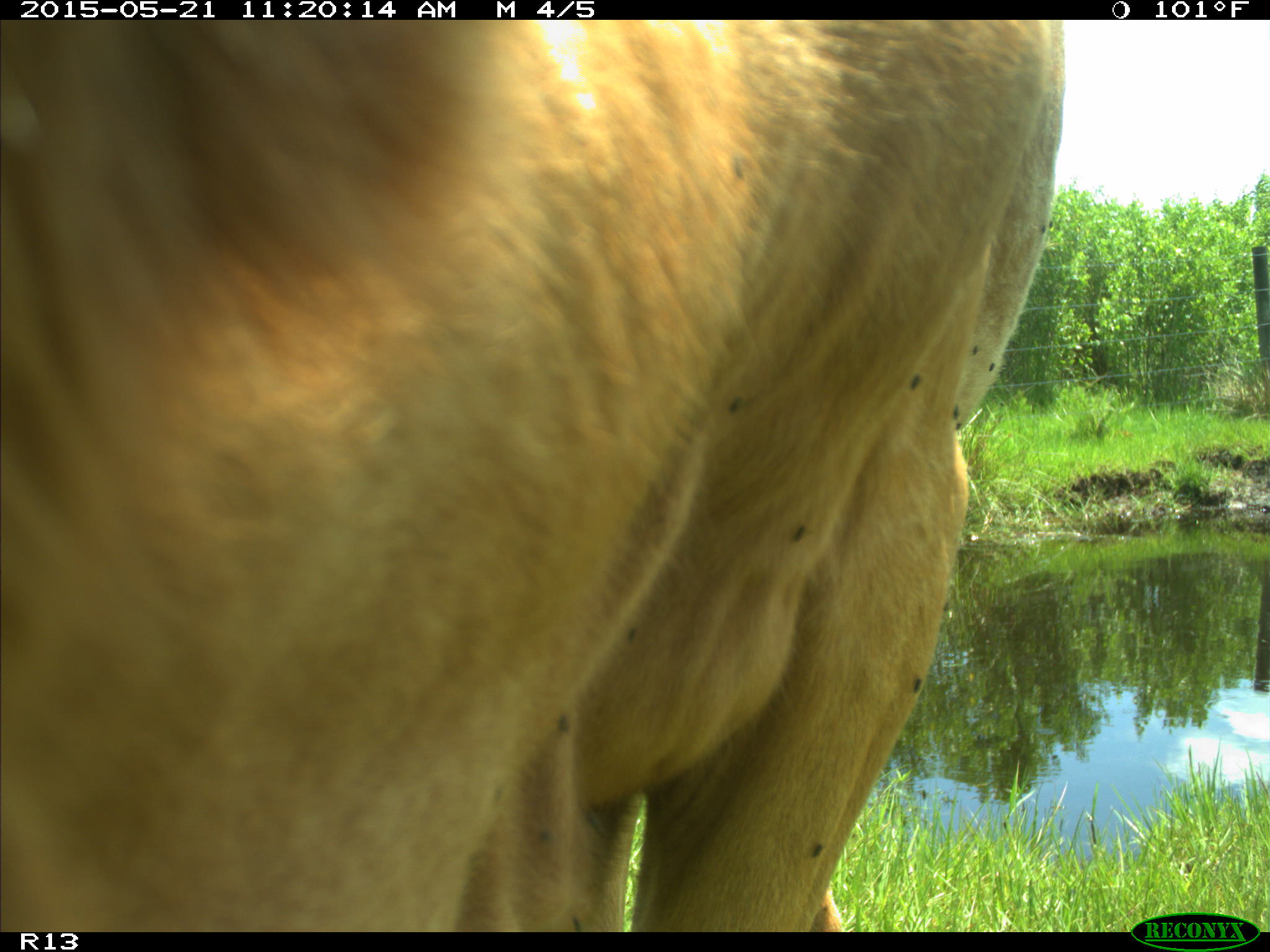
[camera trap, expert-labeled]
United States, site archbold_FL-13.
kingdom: Animalia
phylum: Chordata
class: Mammalia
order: Artiodactyla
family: Bovidae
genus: Bos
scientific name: Bos taurus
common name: domestic cow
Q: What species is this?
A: Bos taurus (domestic cow).